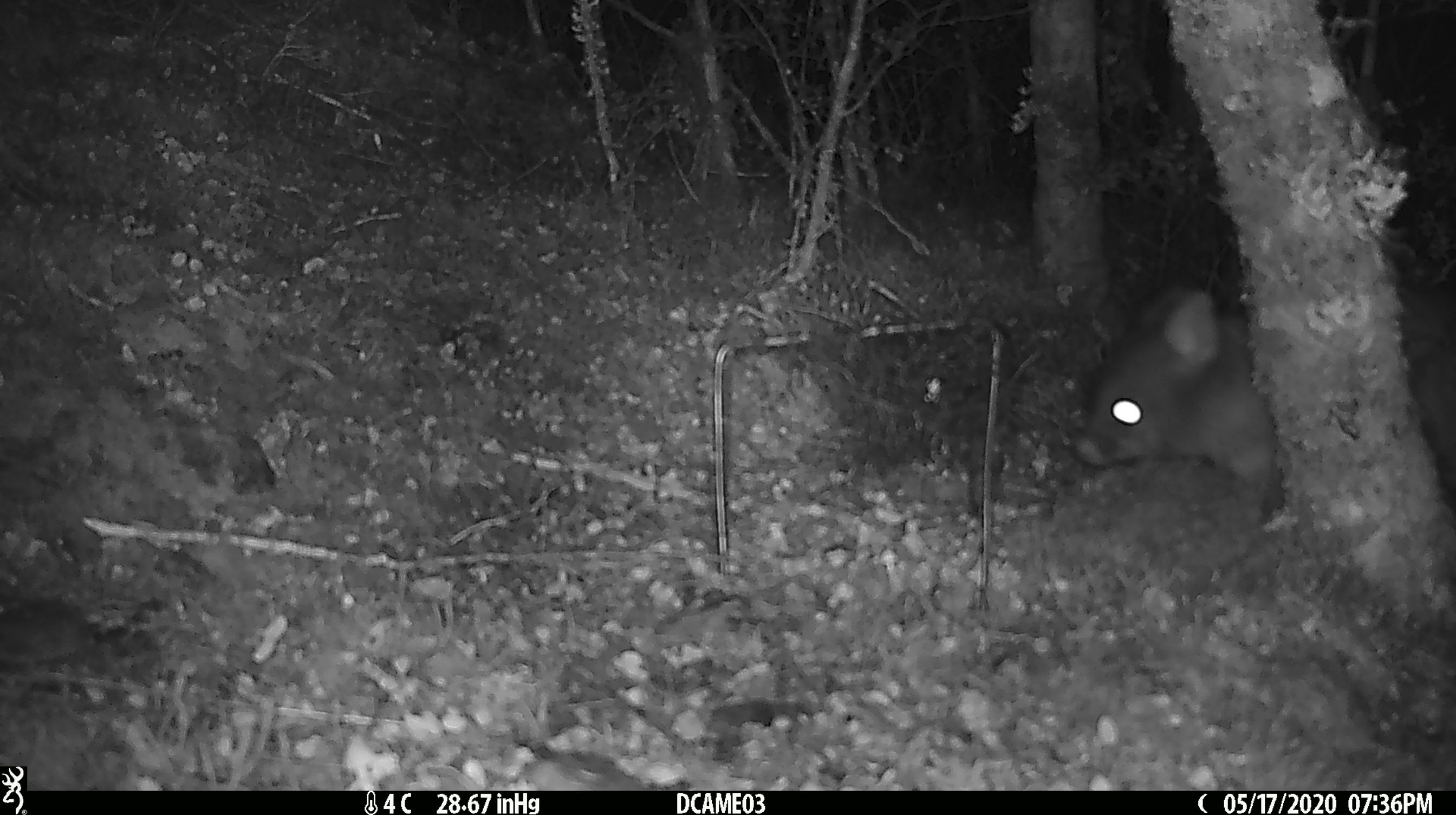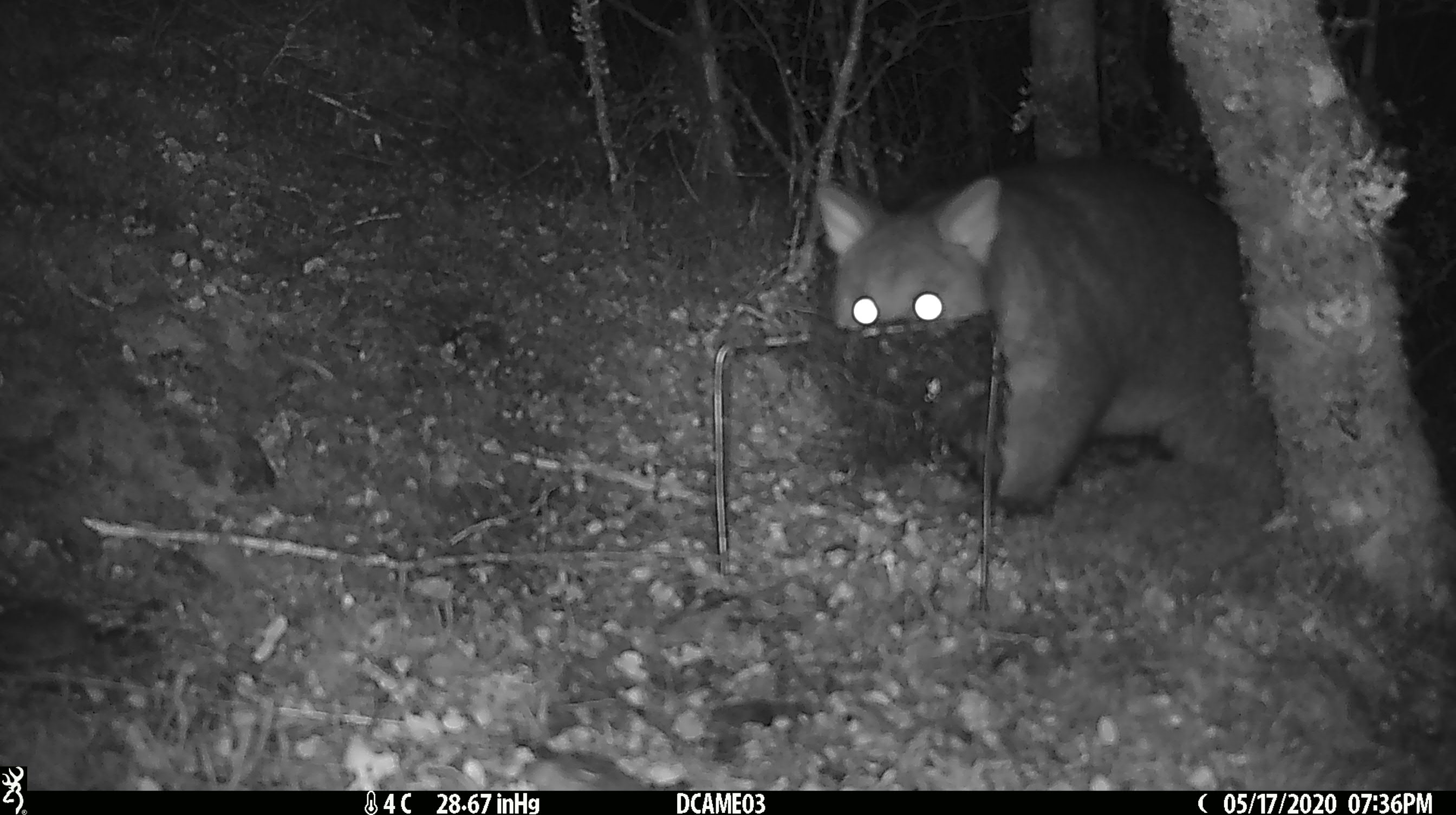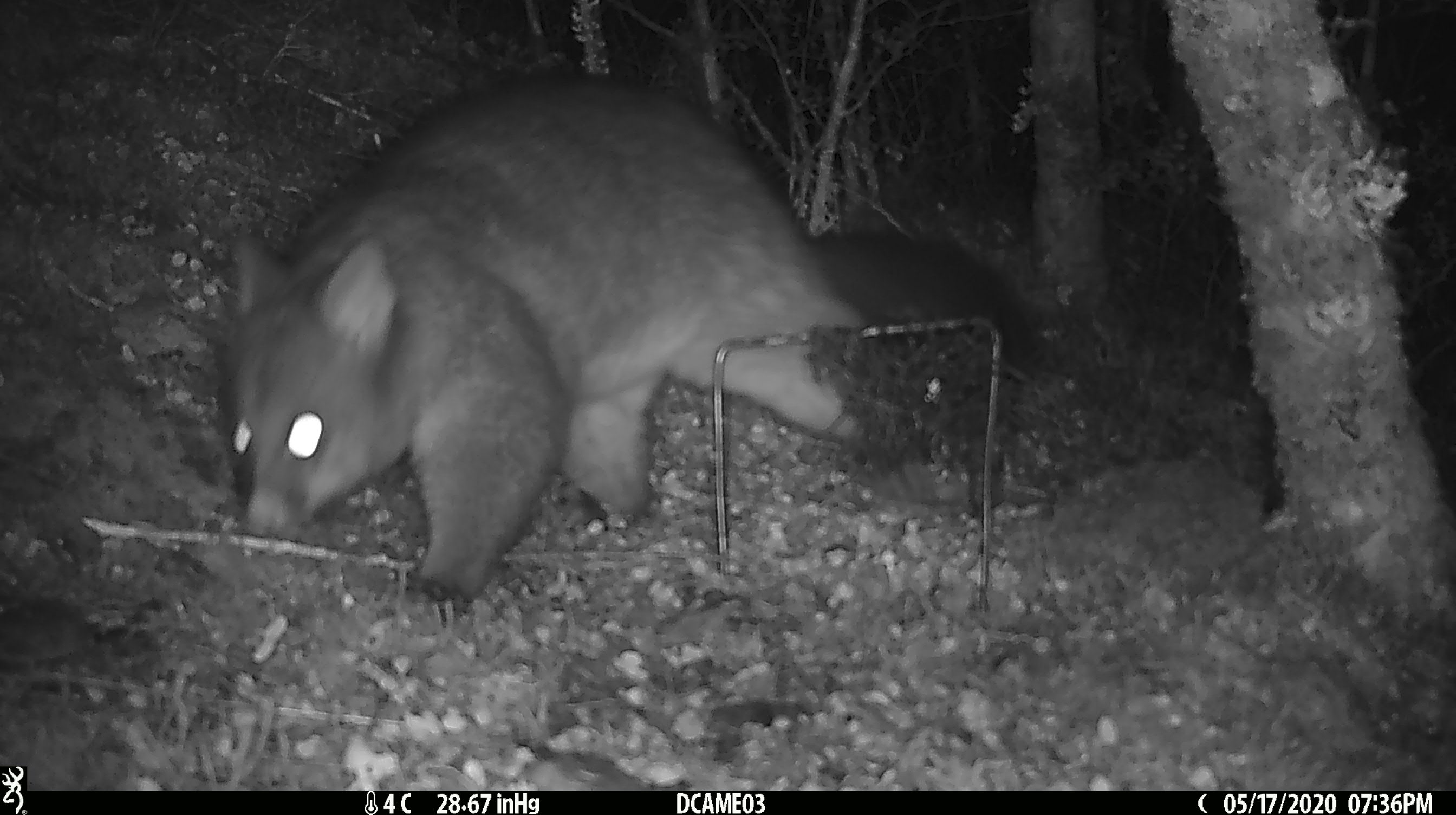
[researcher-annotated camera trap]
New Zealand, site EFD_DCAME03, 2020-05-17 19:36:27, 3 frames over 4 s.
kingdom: Animalia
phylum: Chordata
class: Mammalia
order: Diprotodontia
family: Phalangeridae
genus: Trichosurus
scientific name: Trichosurus vulpecula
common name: common brushtail possum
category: possum